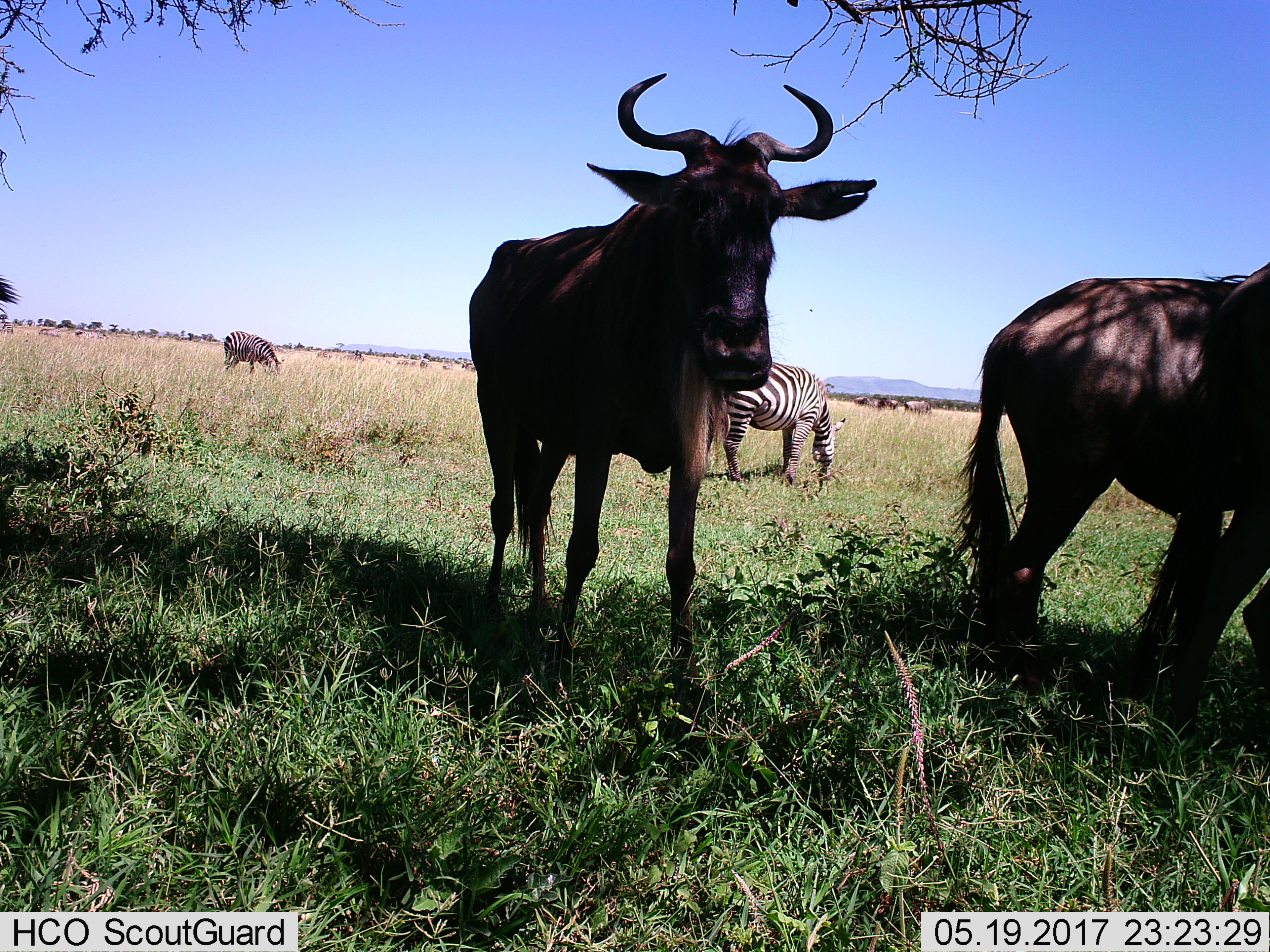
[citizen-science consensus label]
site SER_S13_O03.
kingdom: Animalia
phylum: Chordata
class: Mammalia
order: Artiodactyla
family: Bovidae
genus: Connochaetes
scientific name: Connochaetes taurinus taurinus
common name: blue wildebeest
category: wildebeestblue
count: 2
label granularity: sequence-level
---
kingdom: Animalia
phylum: Chordata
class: Mammalia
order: Perissodactyla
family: Equidae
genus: Equus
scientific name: Equus quagga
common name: plains zebra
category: zebraplains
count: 2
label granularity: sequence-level